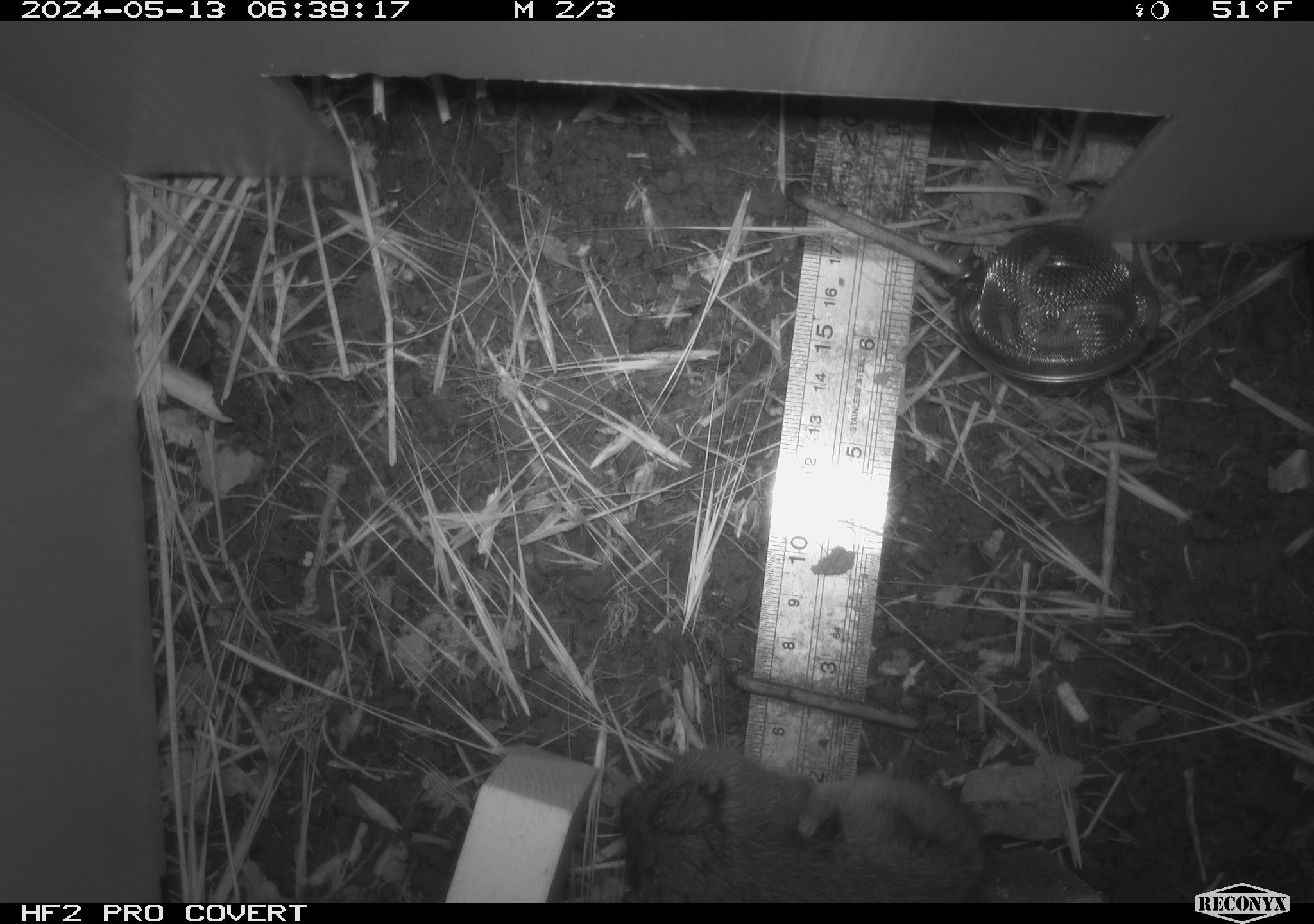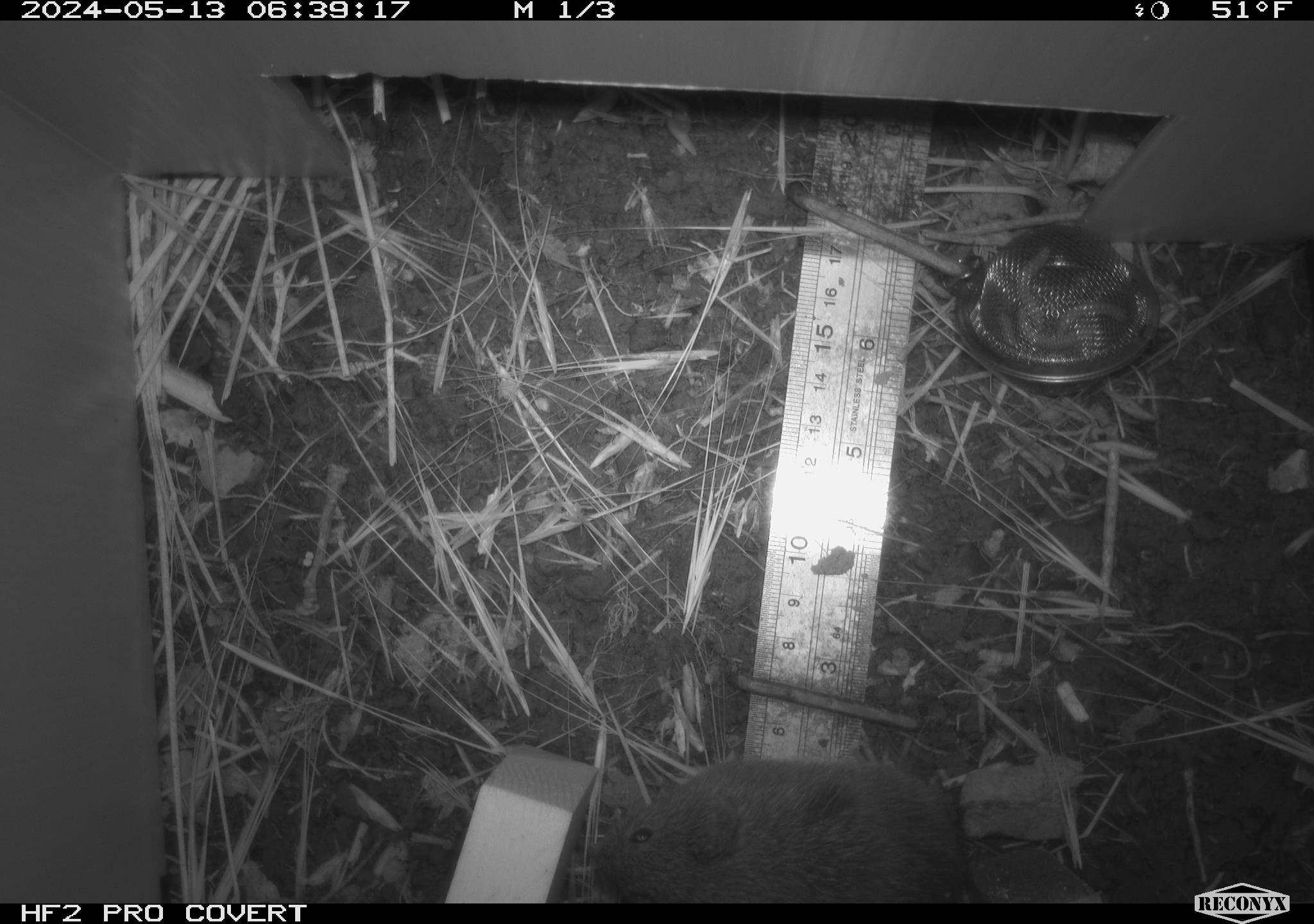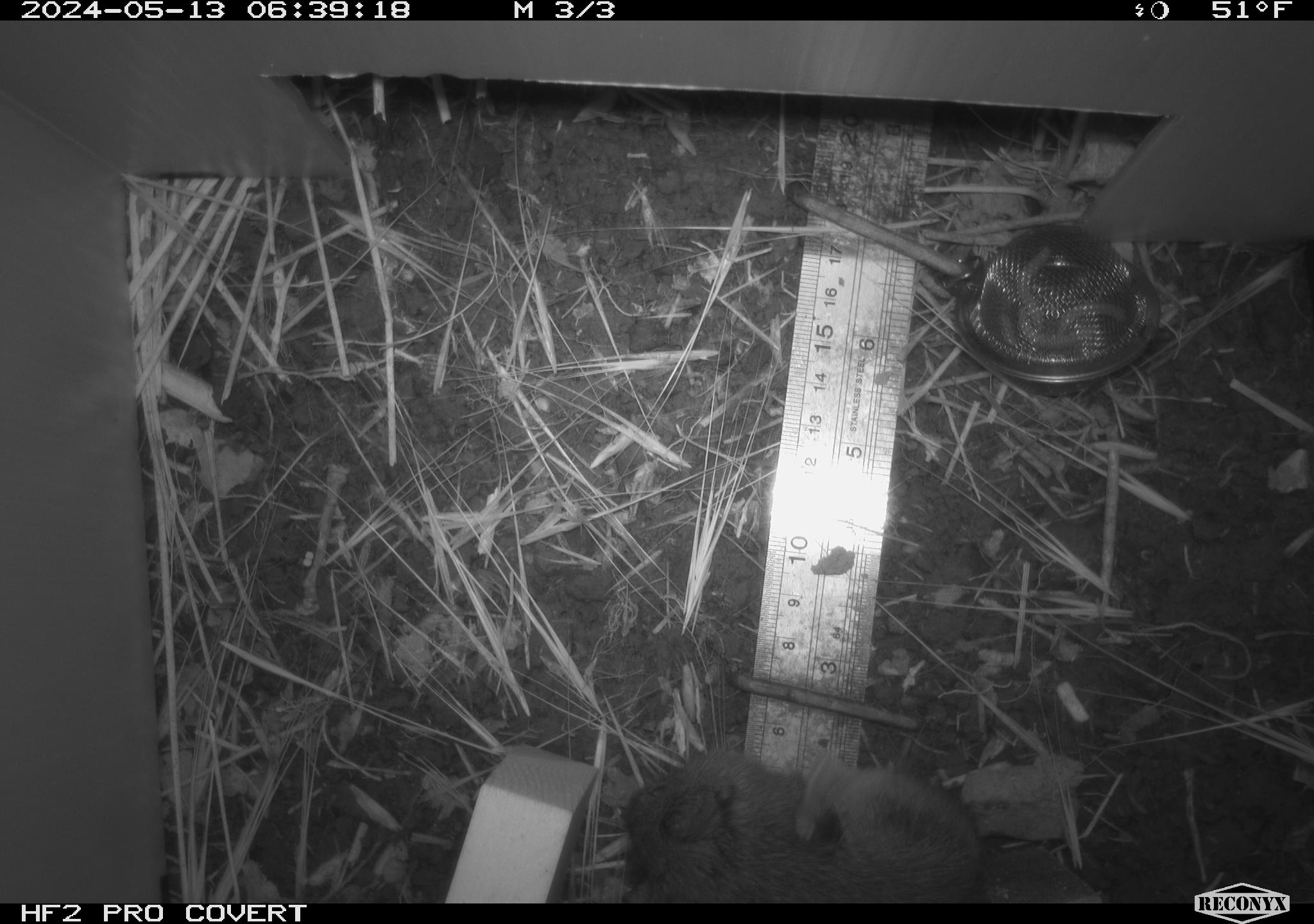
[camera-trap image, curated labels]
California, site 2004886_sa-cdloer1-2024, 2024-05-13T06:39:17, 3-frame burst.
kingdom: Animalia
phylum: Chordata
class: Mammalia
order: Rodentia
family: Cricetidae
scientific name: Arvicolinae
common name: voles, lemmings, and muskrats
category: arvicolinae subfamily